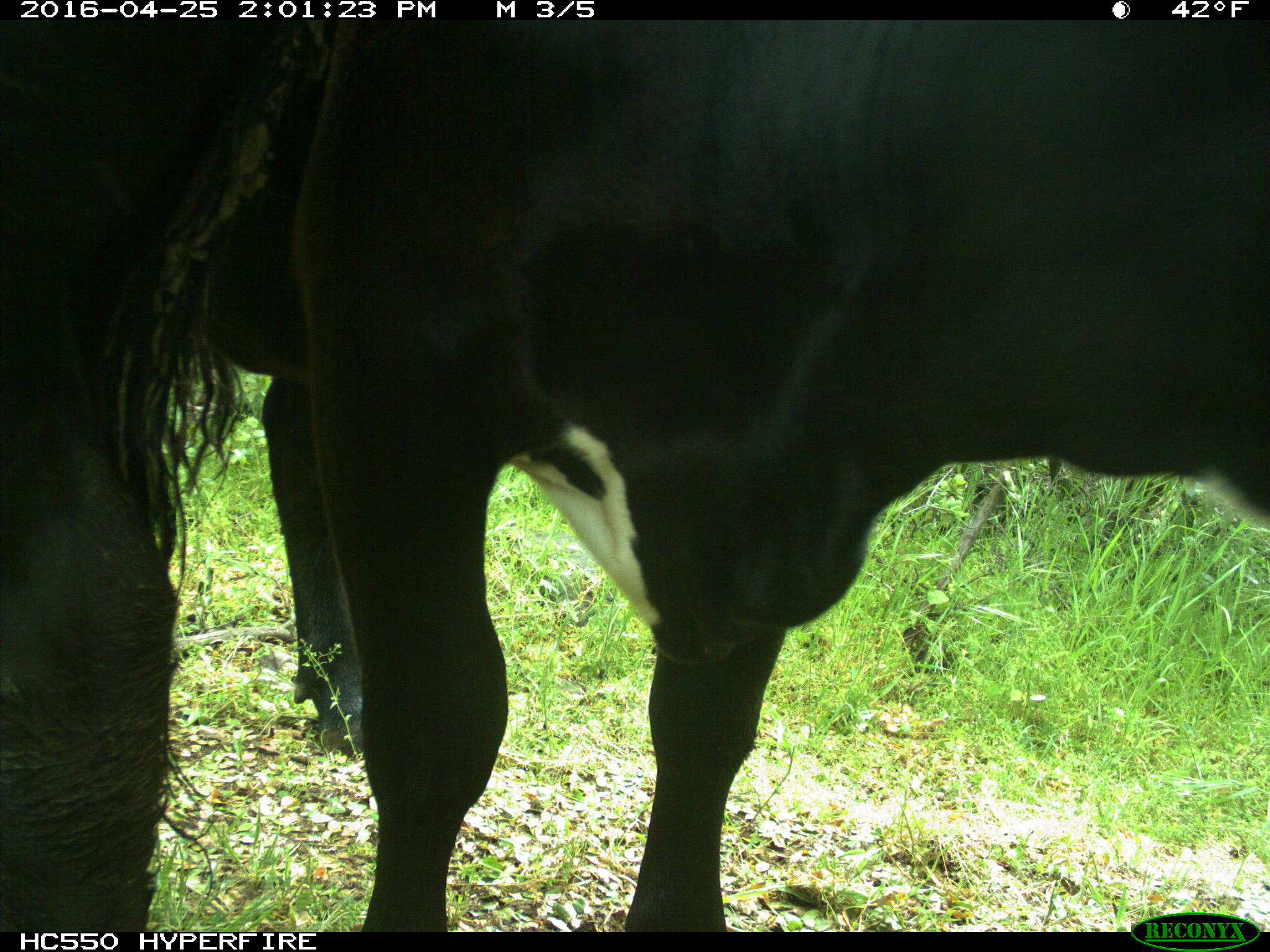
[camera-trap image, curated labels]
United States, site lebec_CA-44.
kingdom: Animalia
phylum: Chordata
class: Mammalia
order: Artiodactyla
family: Bovidae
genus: Bos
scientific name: Bos taurus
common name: domestic cow